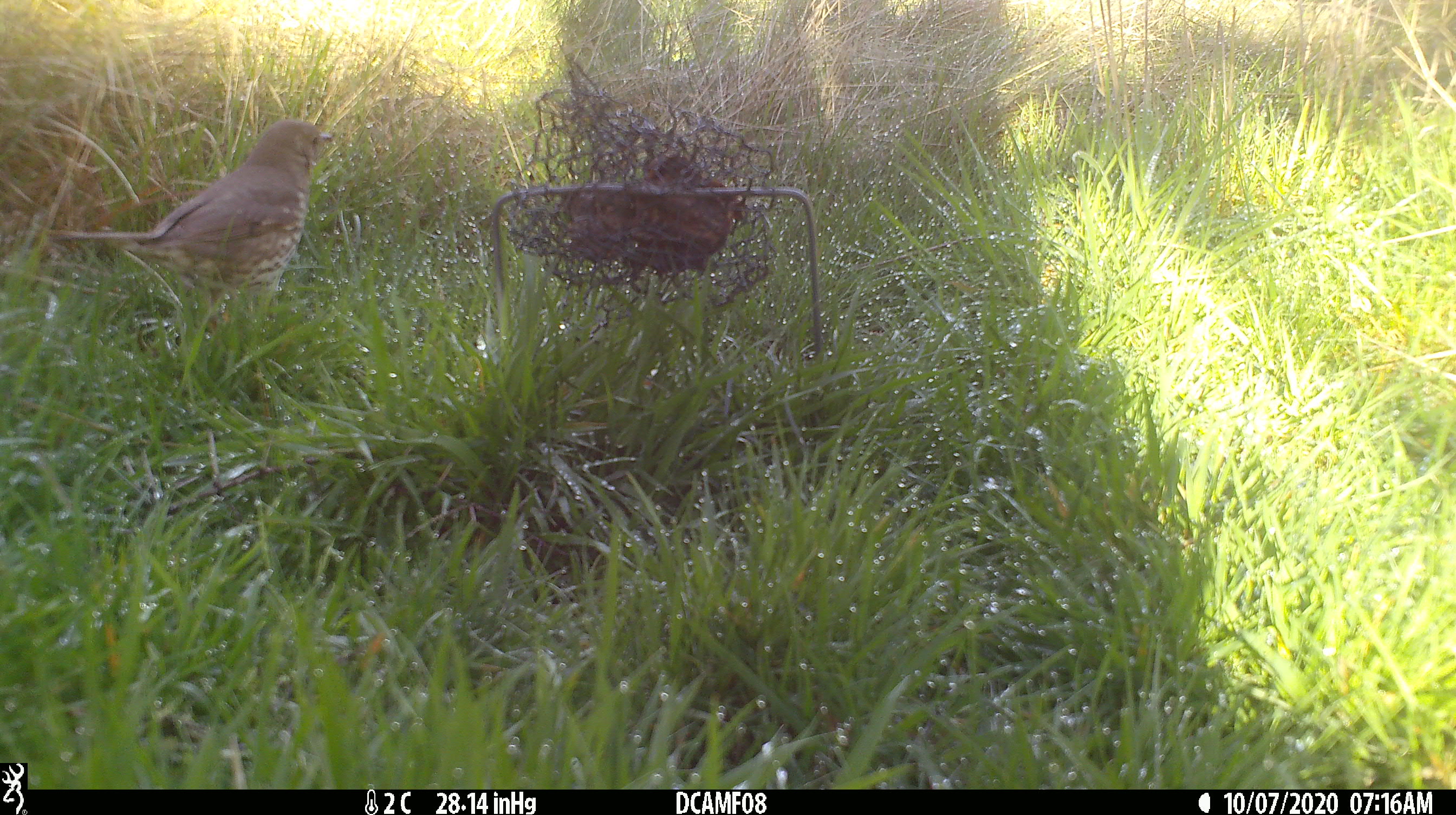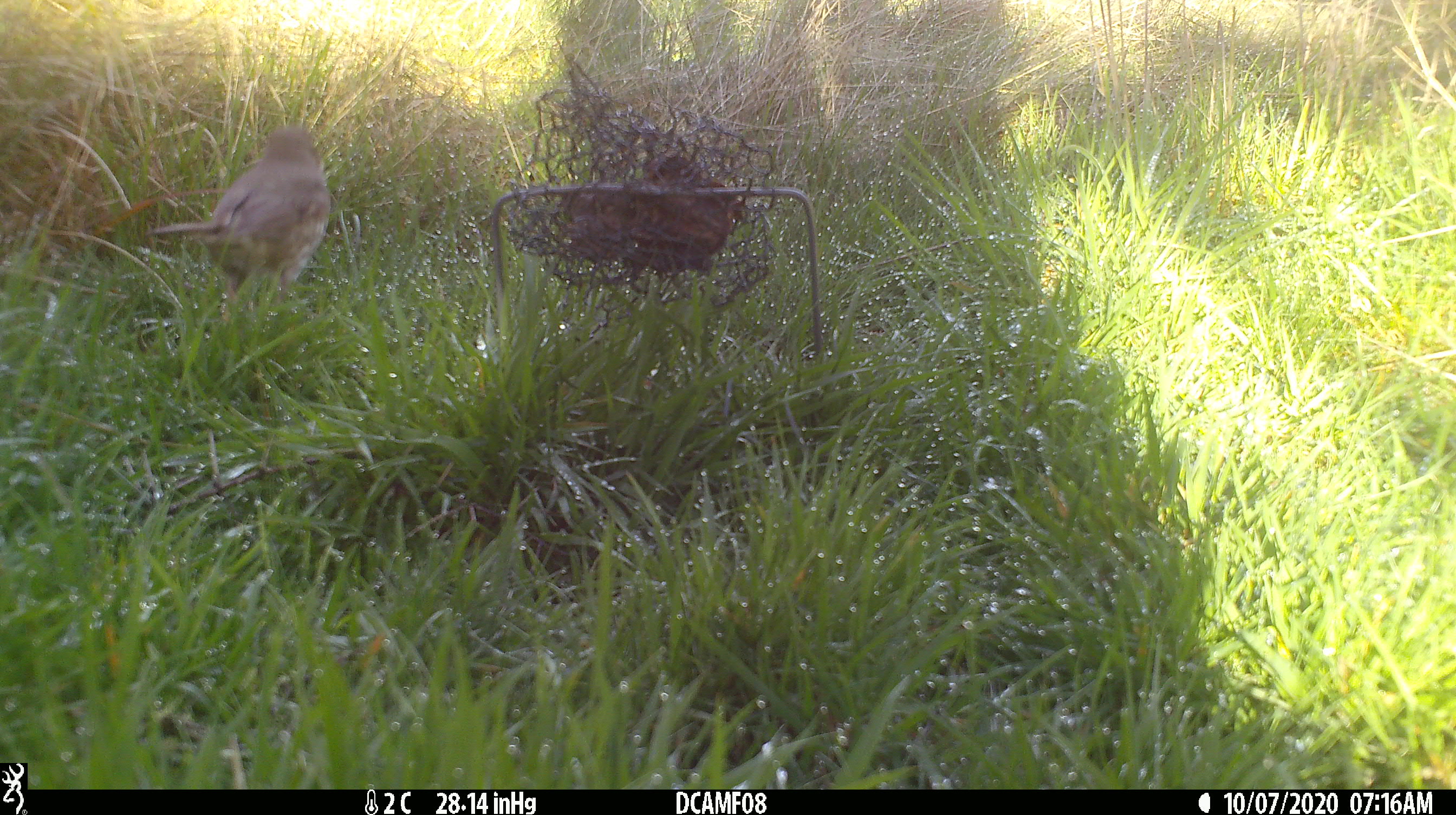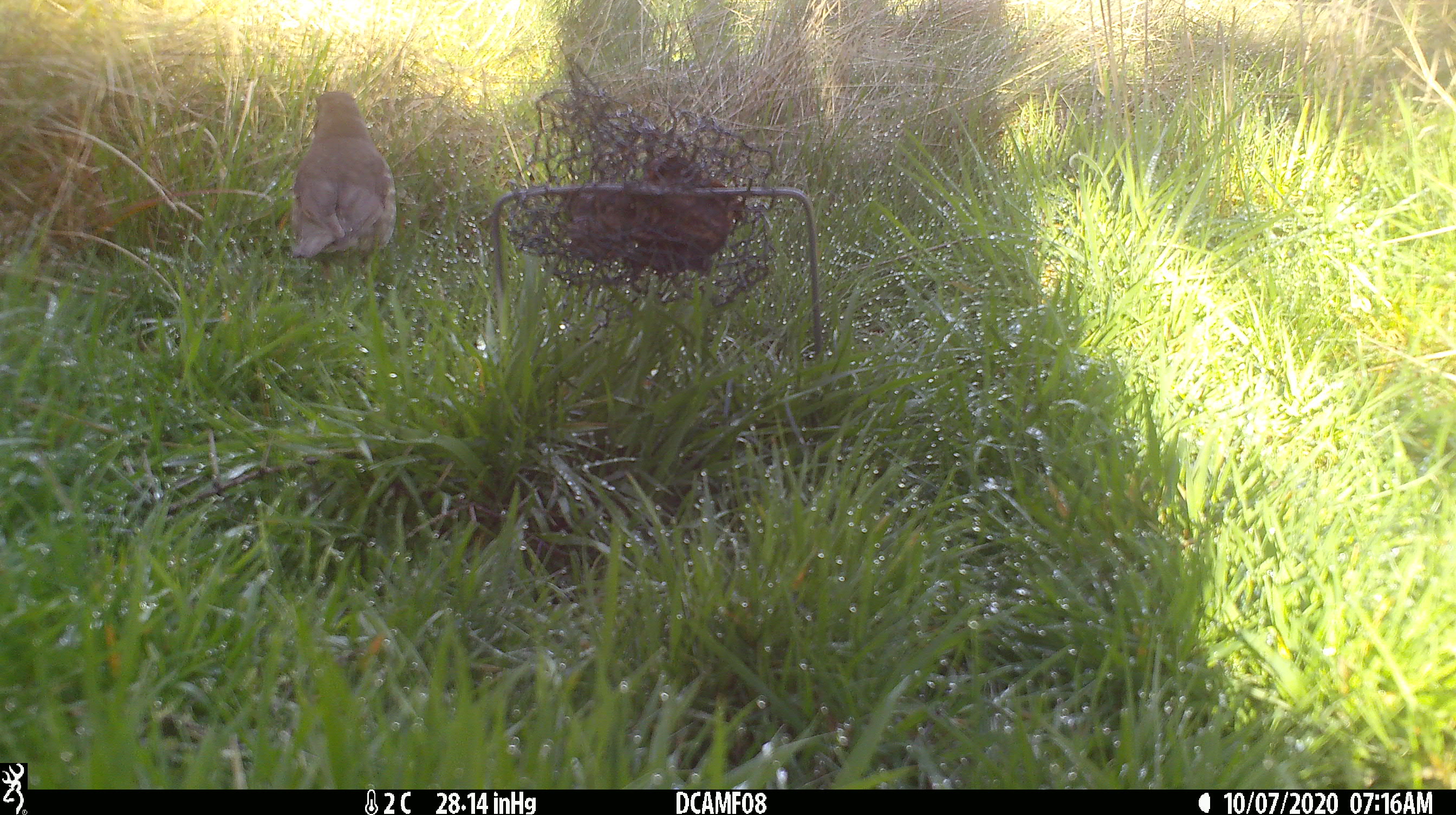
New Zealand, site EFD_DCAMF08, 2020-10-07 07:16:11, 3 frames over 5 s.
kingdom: Animalia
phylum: Chordata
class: Aves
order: Passeriformes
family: Turdidae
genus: Turdus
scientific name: Turdus philomelos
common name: song thrush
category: thrush